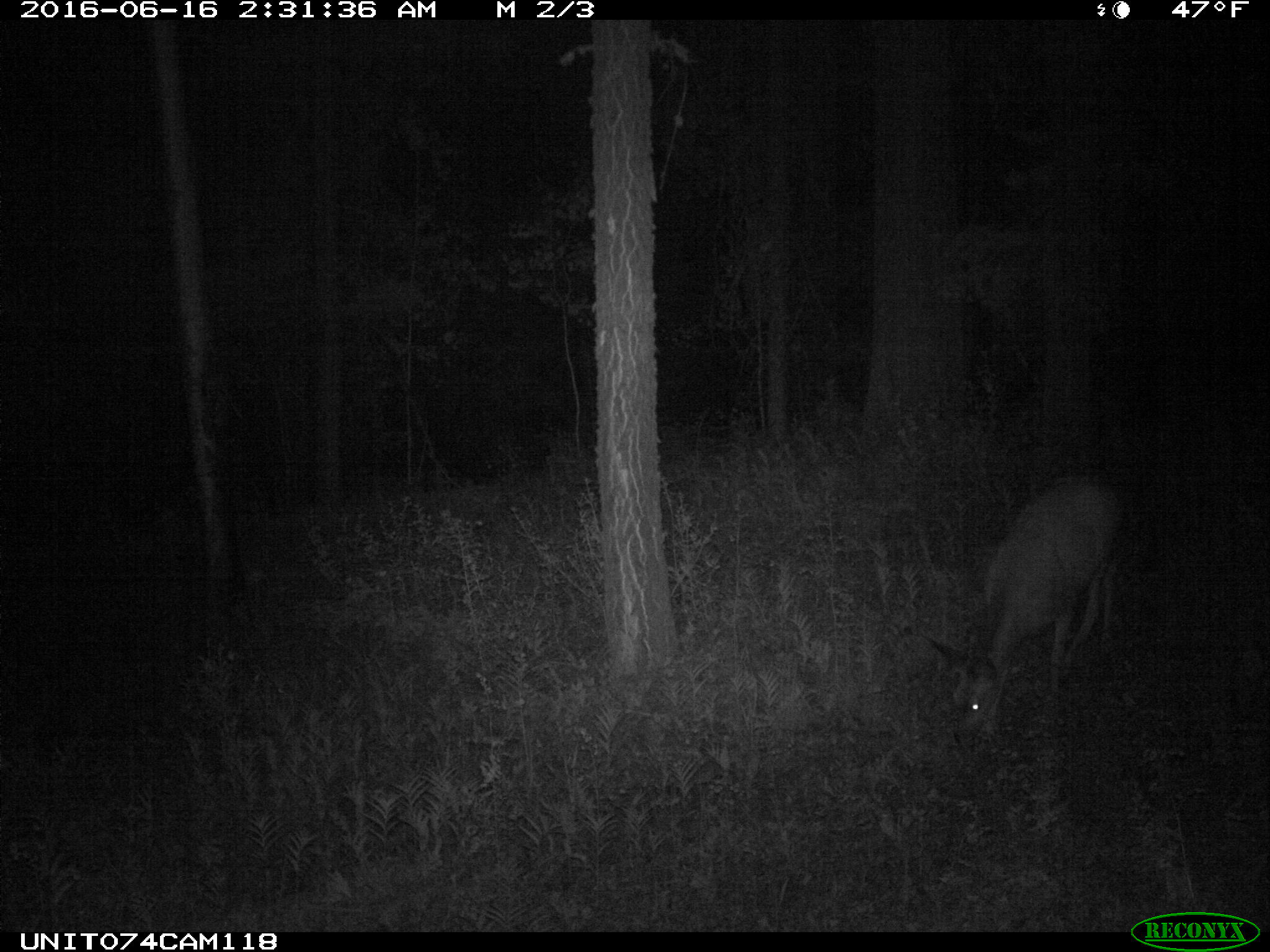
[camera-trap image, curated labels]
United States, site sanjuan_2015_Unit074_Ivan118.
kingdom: Animalia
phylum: Chordata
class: Mammalia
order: Artiodactyla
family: Cervidae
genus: Odocoileus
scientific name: Odocoileus hemionus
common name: mule deer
Odocoileus hemionus (mule deer).